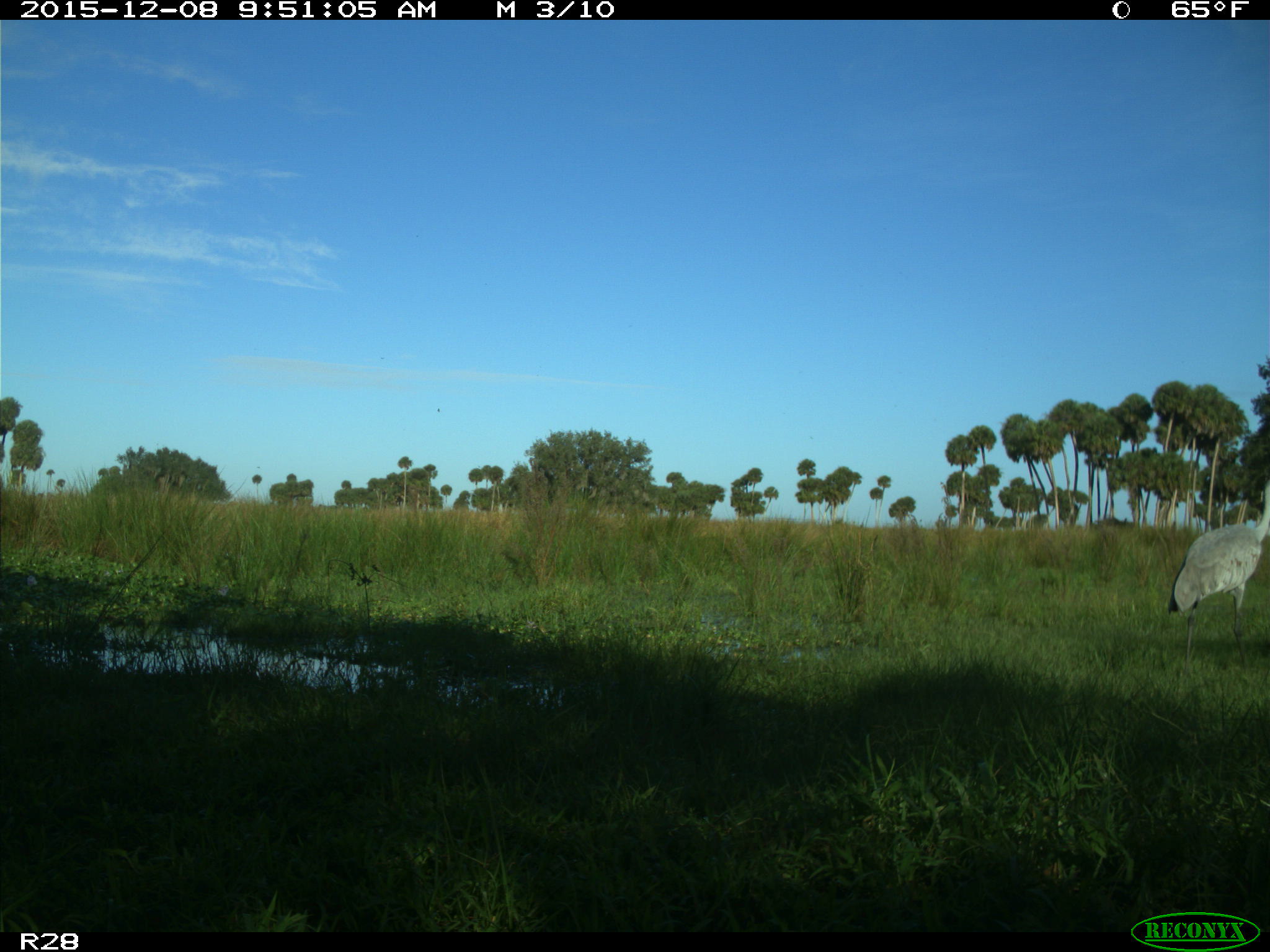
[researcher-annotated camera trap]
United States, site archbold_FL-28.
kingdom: Animalia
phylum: Chordata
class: Aves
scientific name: Aves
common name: birds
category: unidentified bird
Unidentified bird (birds) (Aves).